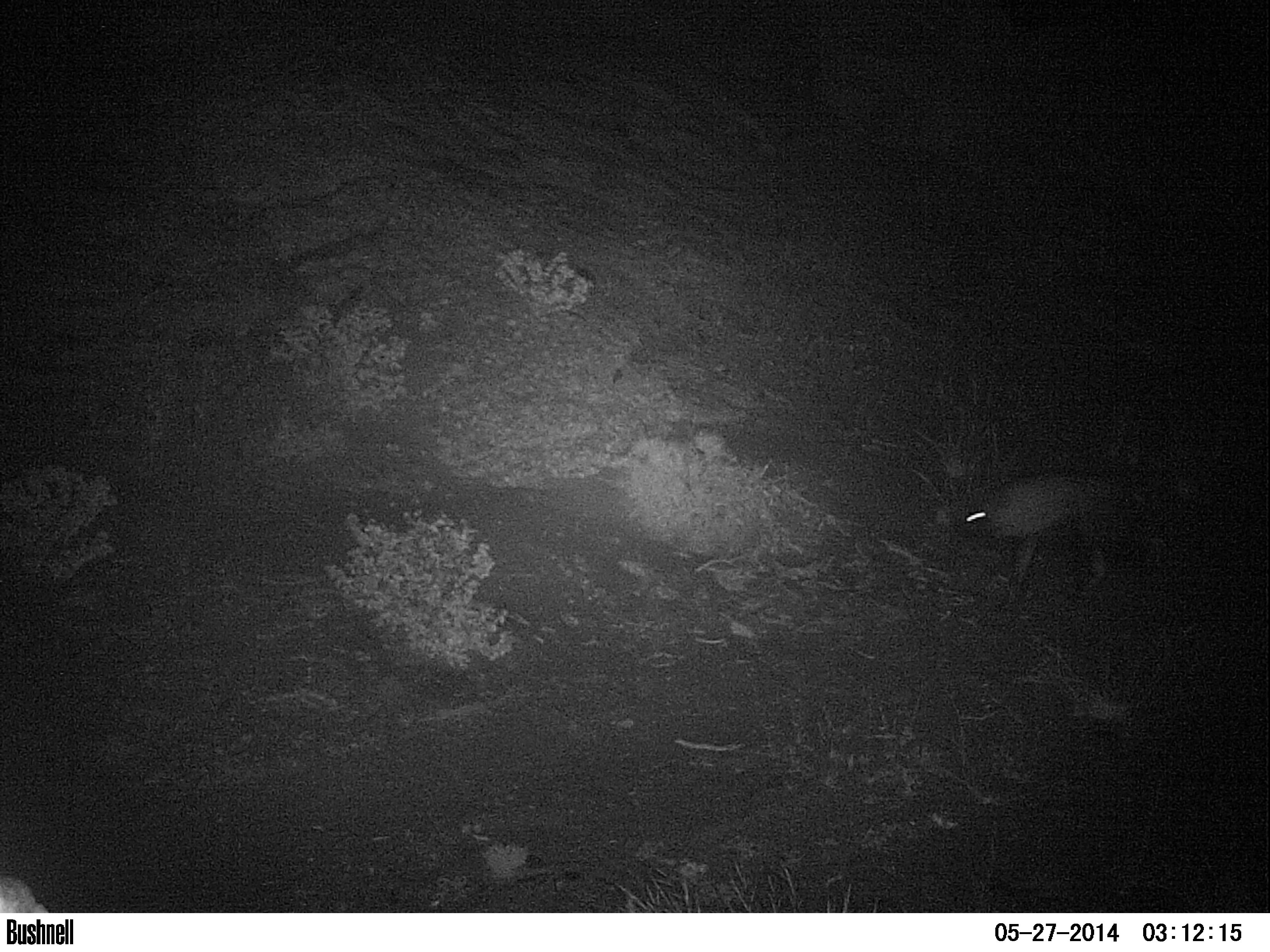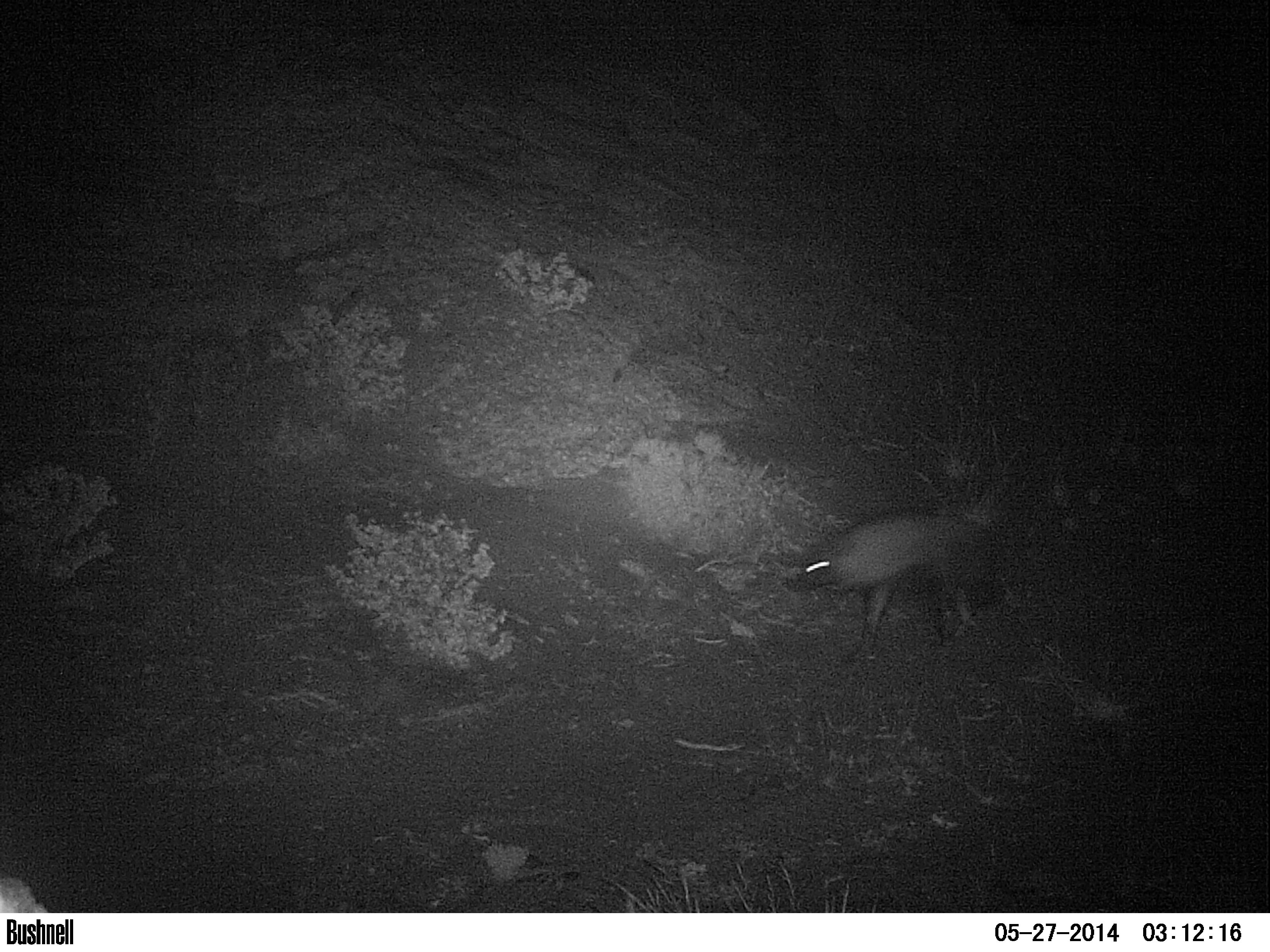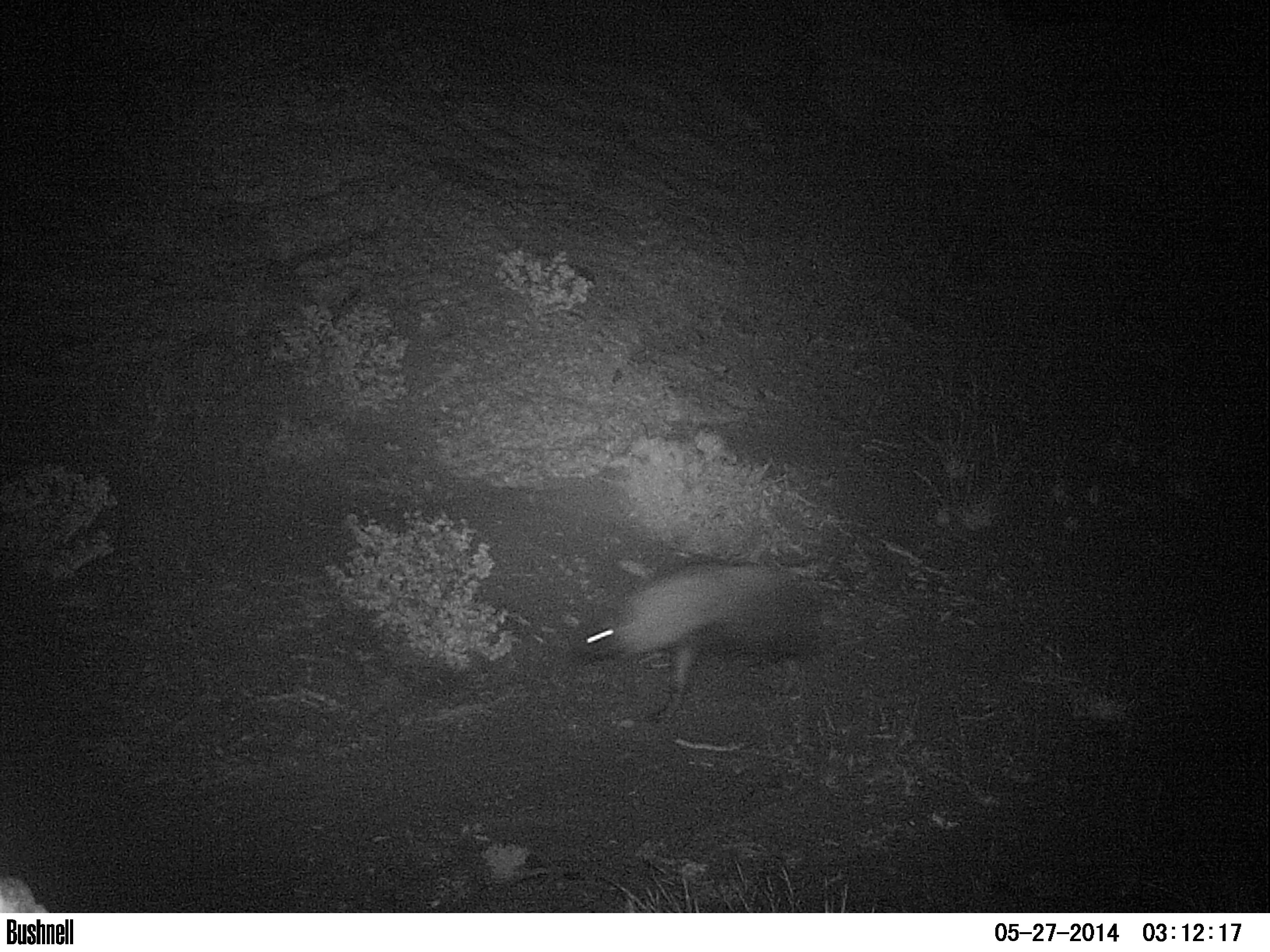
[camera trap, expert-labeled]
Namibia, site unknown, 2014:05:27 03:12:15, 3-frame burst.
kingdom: Animalia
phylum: Chordata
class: Mammalia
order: Carnivora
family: Hyaenidae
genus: Parahyaena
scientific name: Parahyaena brunnea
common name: brown hyena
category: hyaena brunnea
Hyaena brunnea (brown hyena) (Parahyaena brunnea).